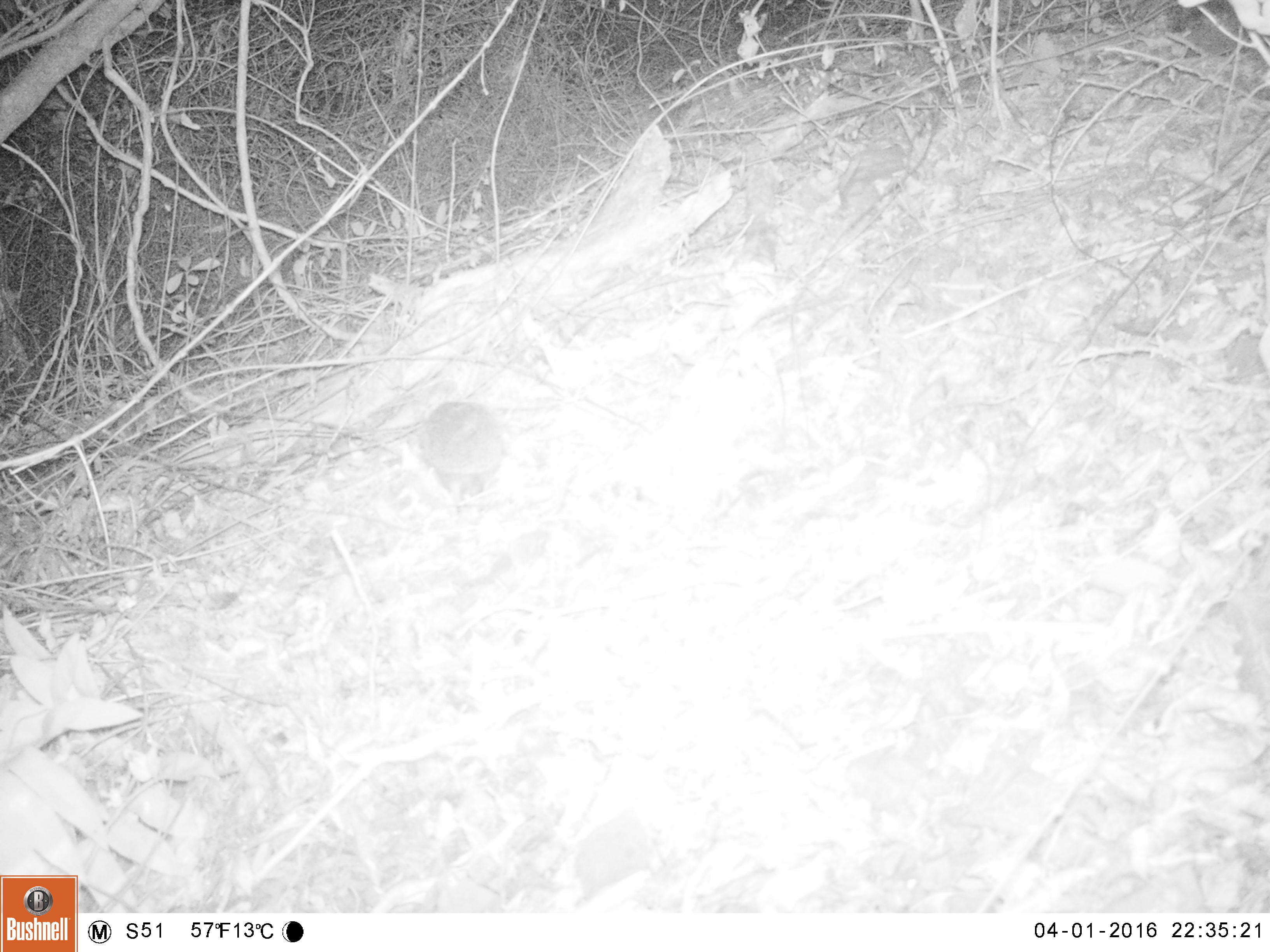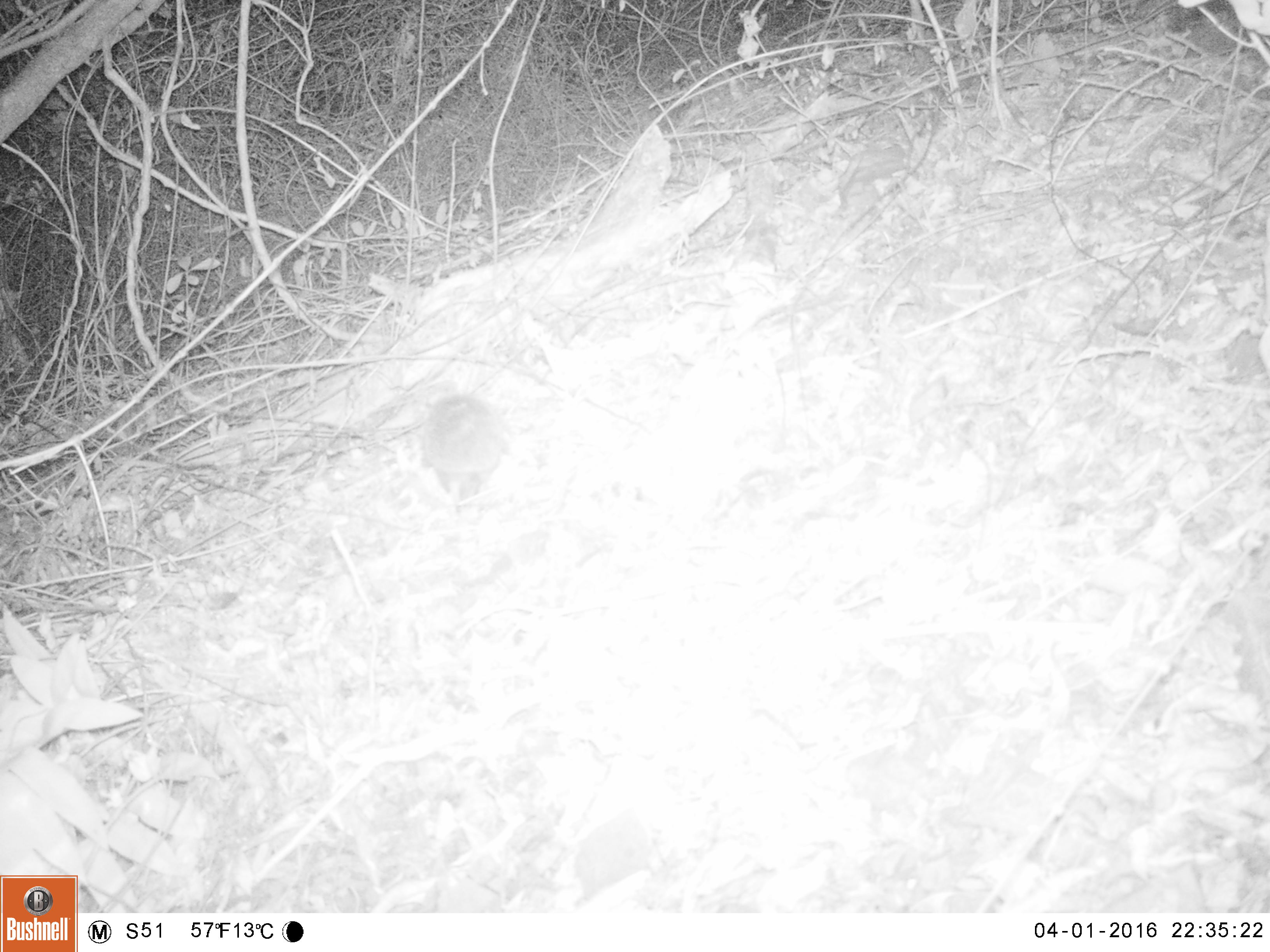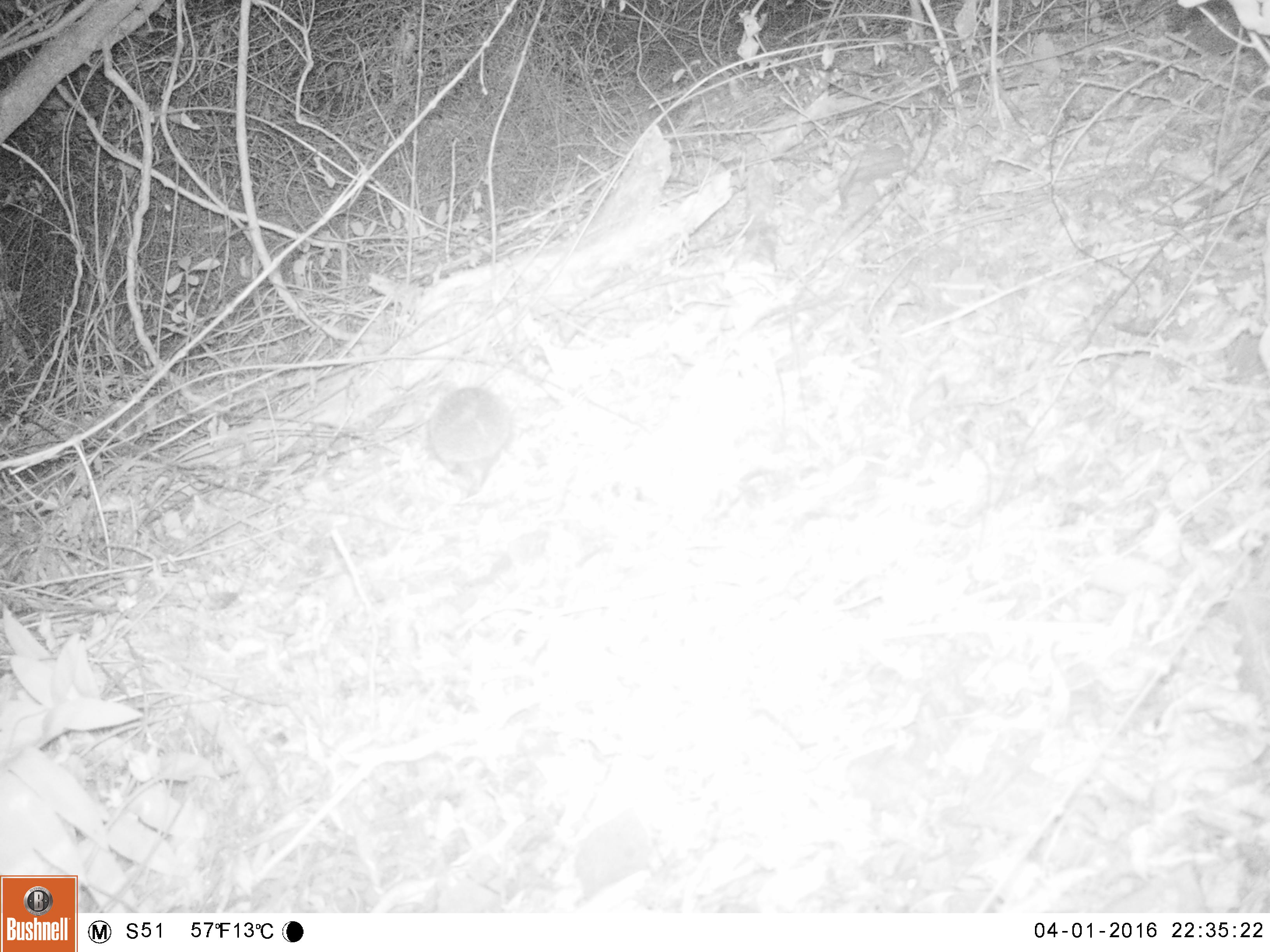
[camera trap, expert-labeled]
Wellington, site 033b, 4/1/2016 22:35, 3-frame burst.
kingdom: Animalia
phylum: Chordata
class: Mammalia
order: Eulipotyphla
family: Erinaceidae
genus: Erinaceus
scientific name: Erinaceus europaeus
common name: hedgehog